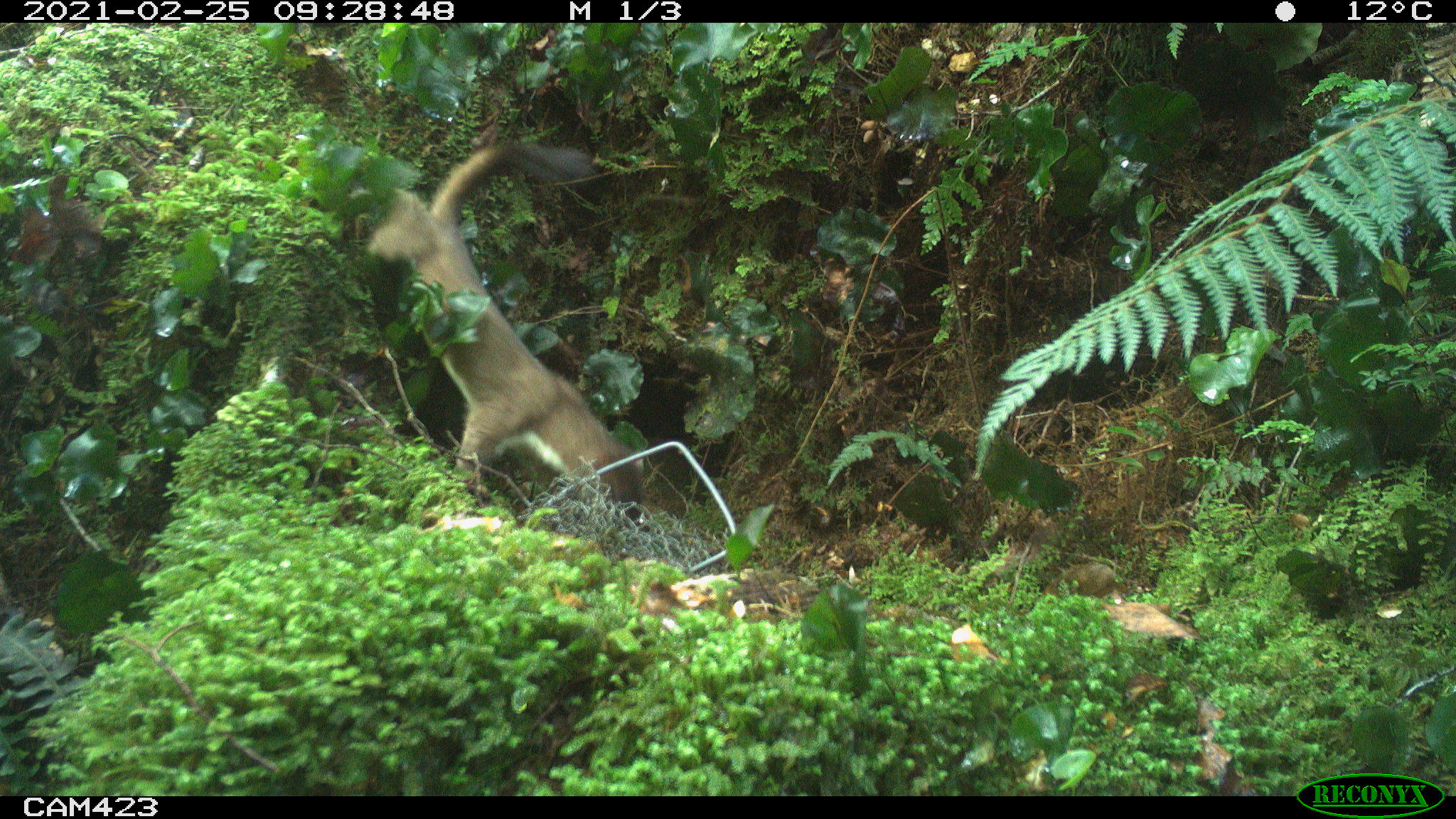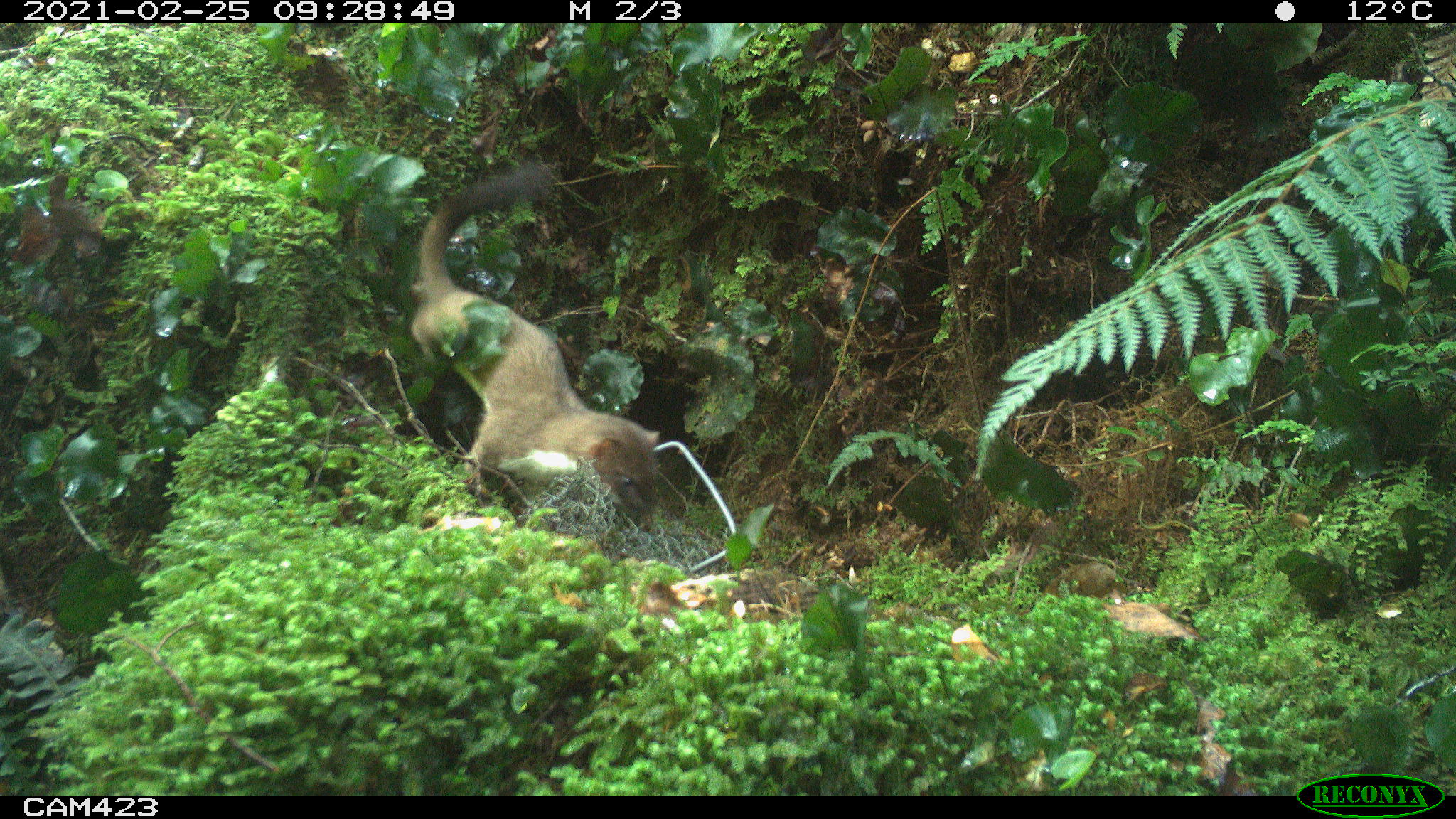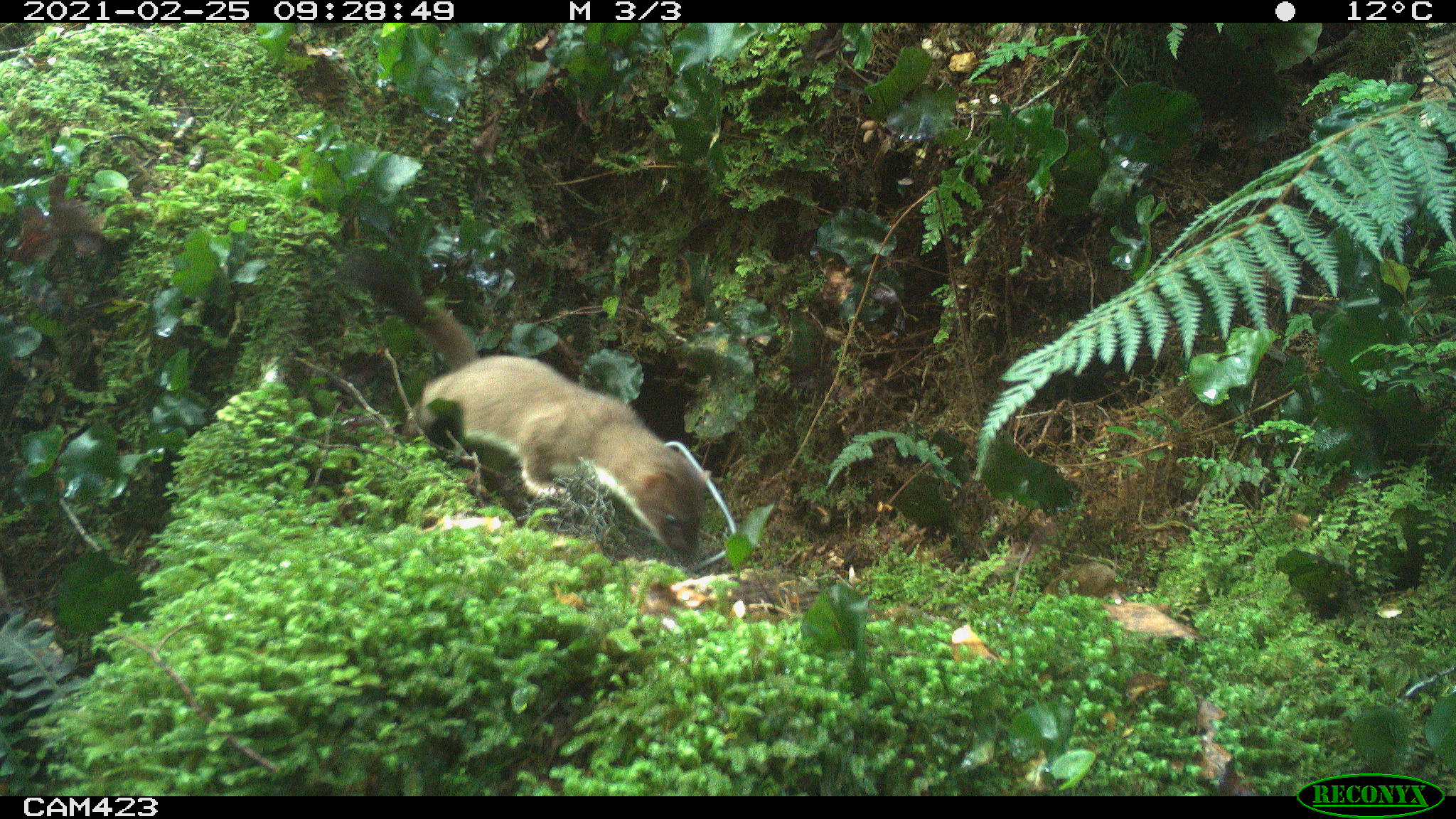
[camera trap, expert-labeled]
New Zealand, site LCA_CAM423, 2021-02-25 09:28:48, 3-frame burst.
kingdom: Animalia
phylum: Chordata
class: Mammalia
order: Carnivora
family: Mustelidae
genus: Mustela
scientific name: Mustela erminea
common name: stoat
Stoat (Mustela erminea).